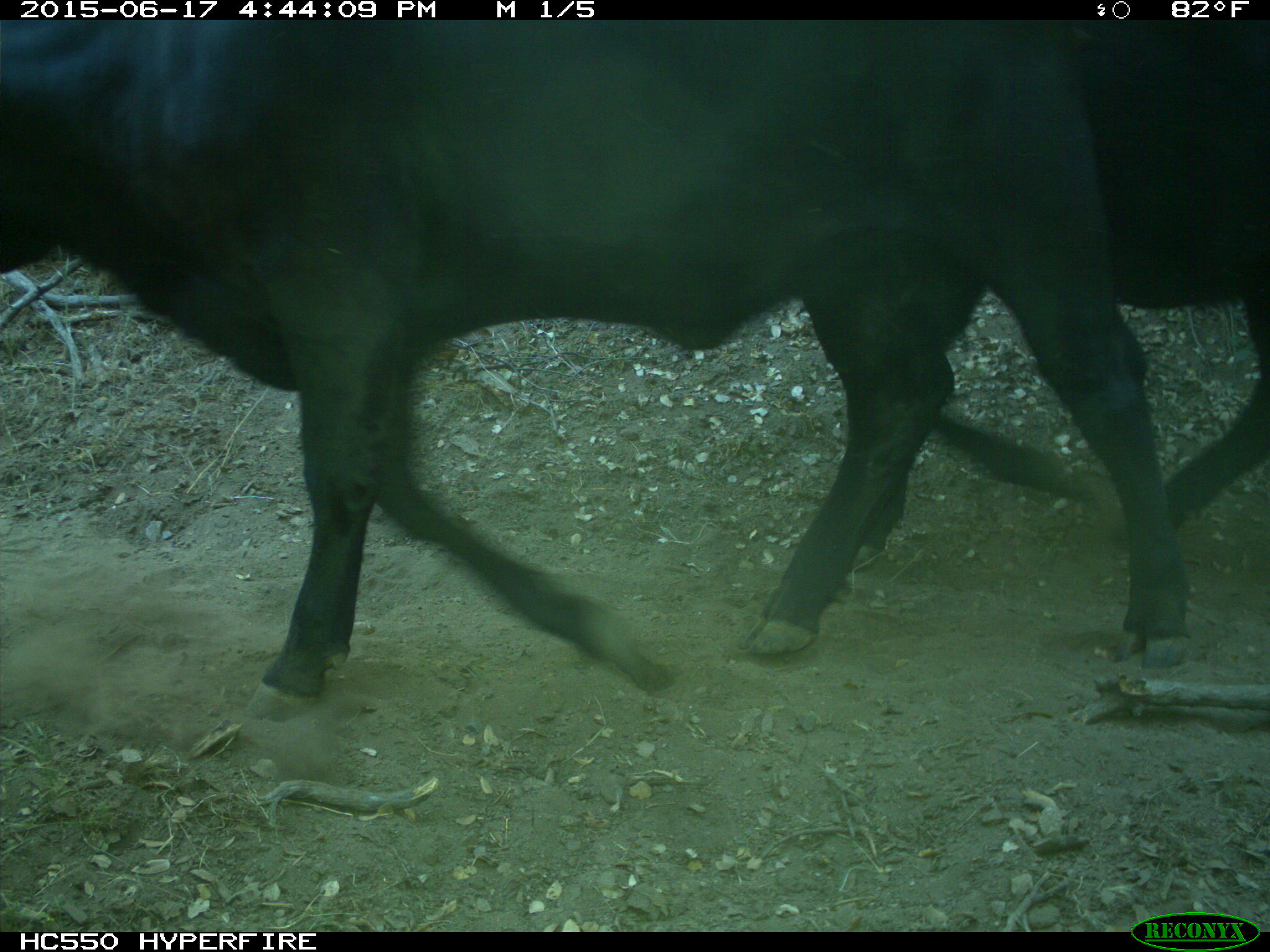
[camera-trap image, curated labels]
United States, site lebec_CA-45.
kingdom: Animalia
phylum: Chordata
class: Mammalia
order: Artiodactyla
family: Bovidae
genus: Bos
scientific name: Bos taurus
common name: domestic cow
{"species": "Bos taurus (domestic cow)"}